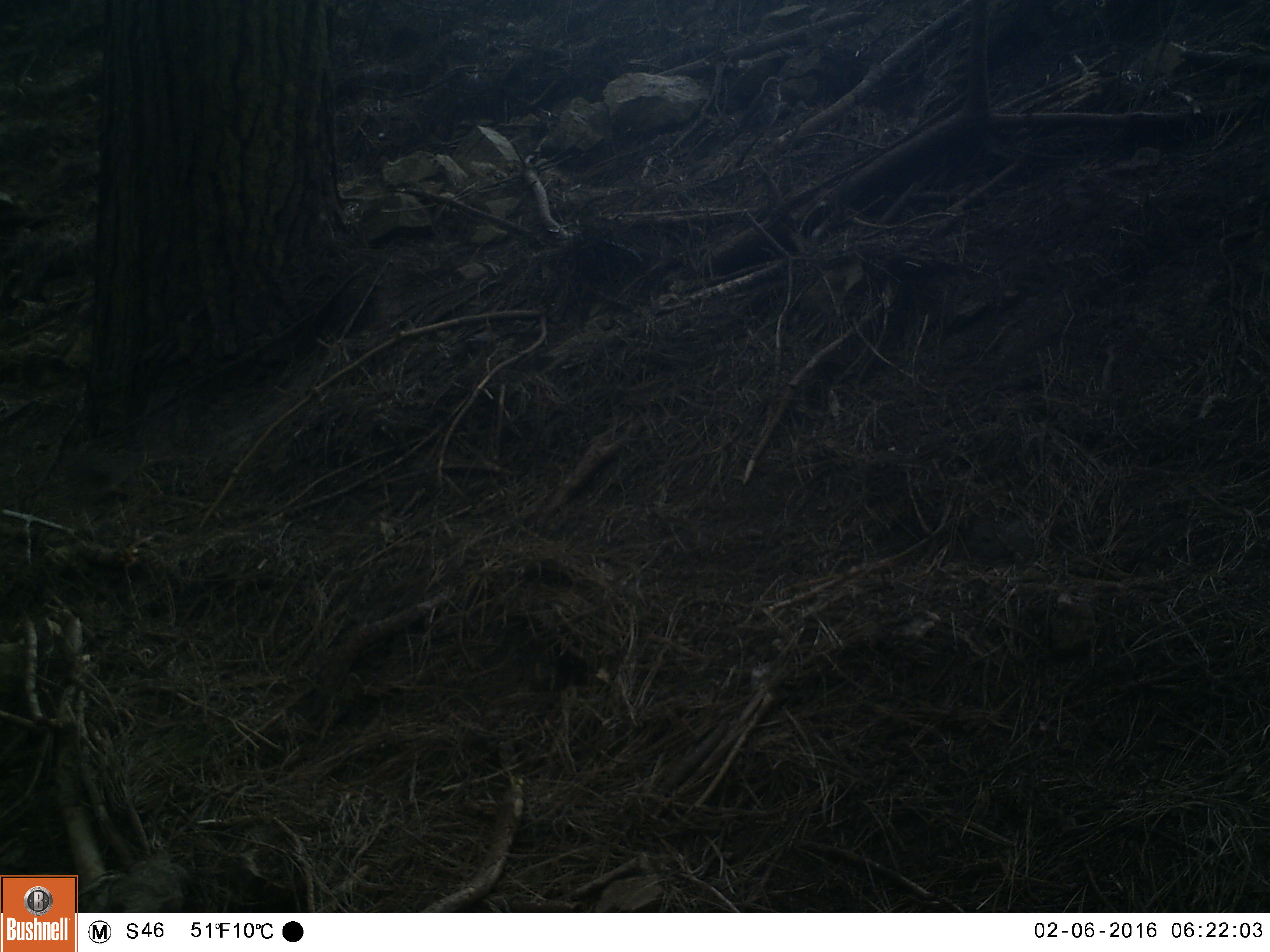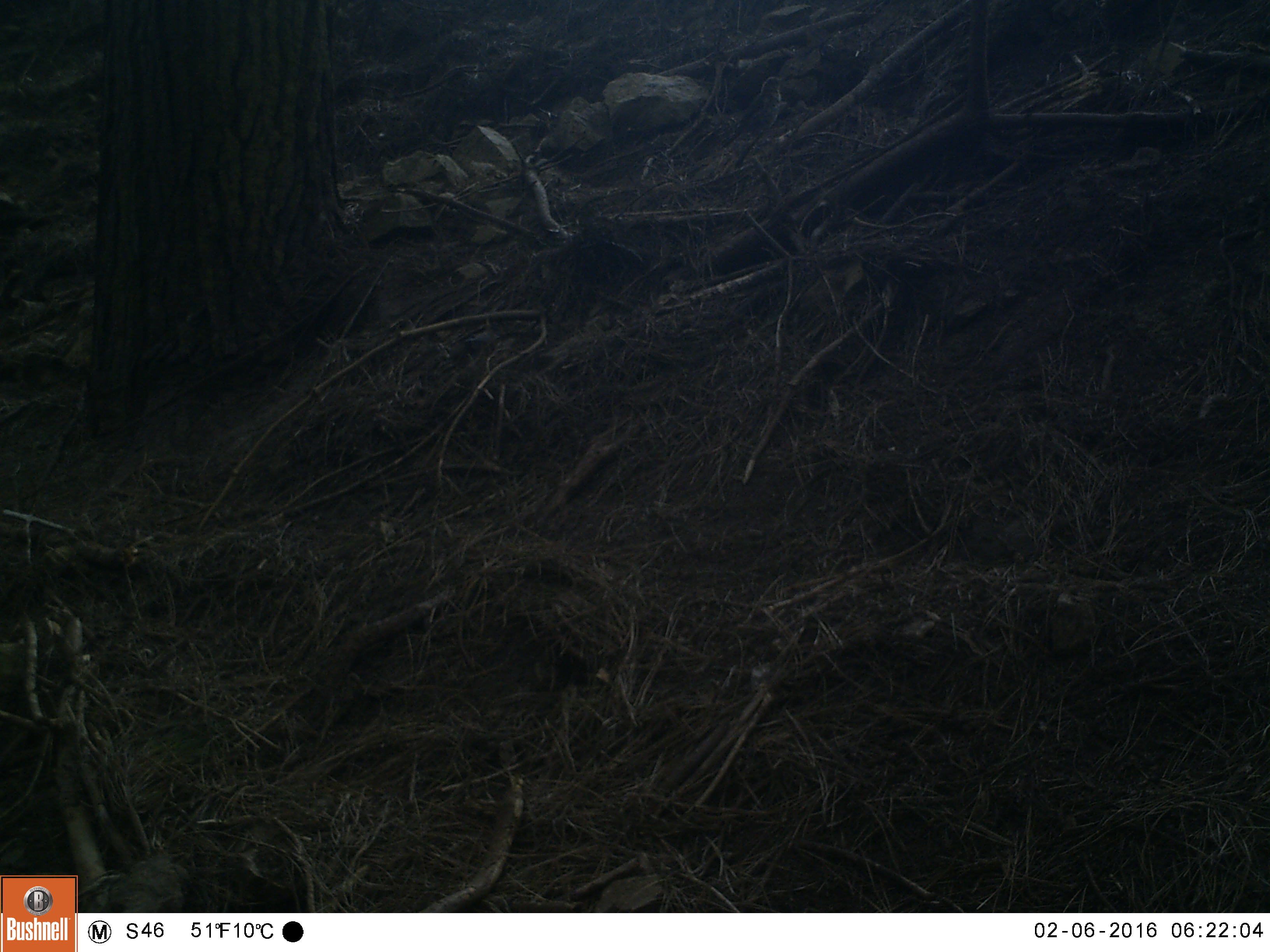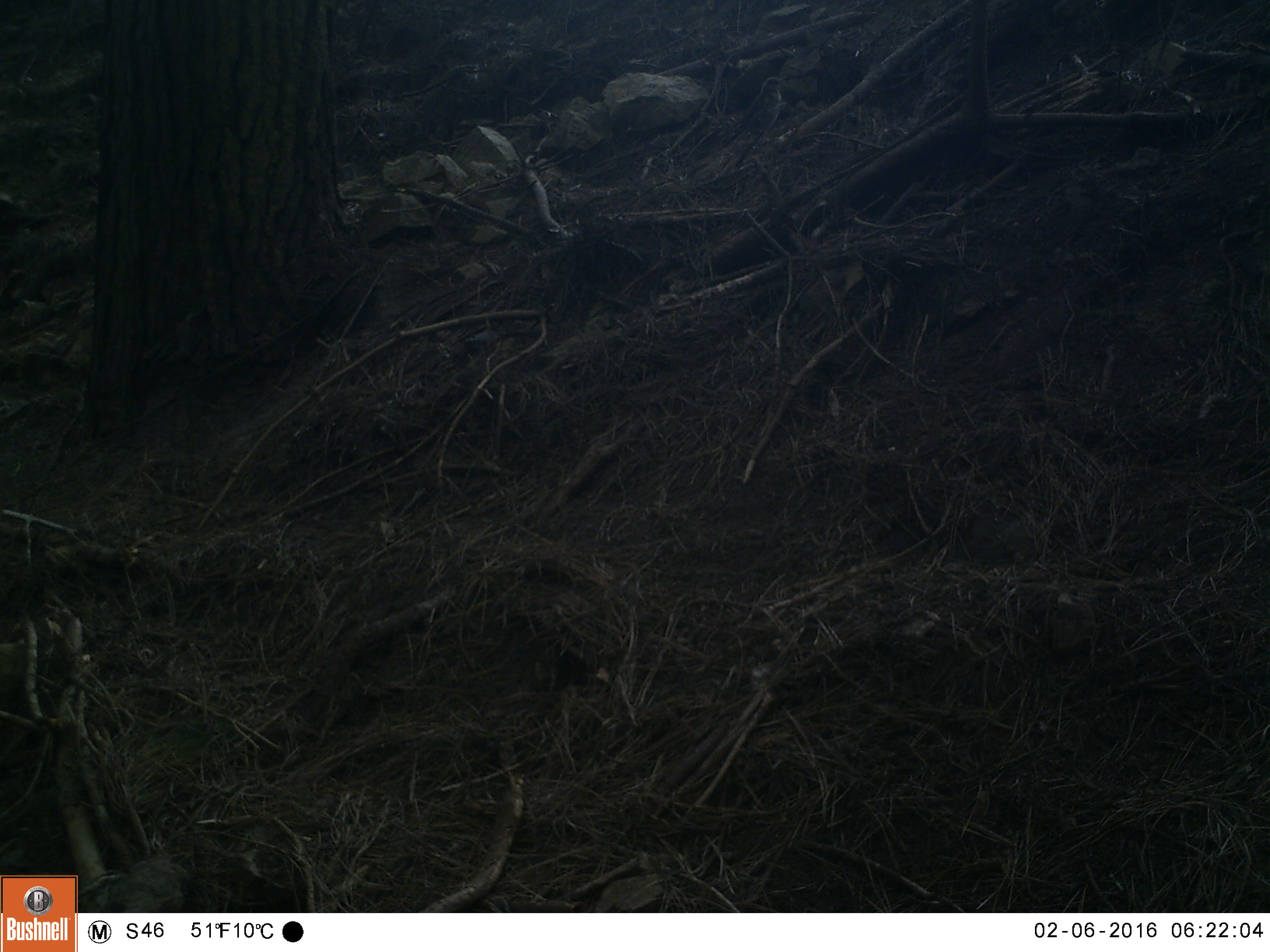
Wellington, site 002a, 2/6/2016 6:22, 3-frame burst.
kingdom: Animalia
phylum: Chordata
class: Aves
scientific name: Aves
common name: bird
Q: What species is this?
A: Bird (Aves).